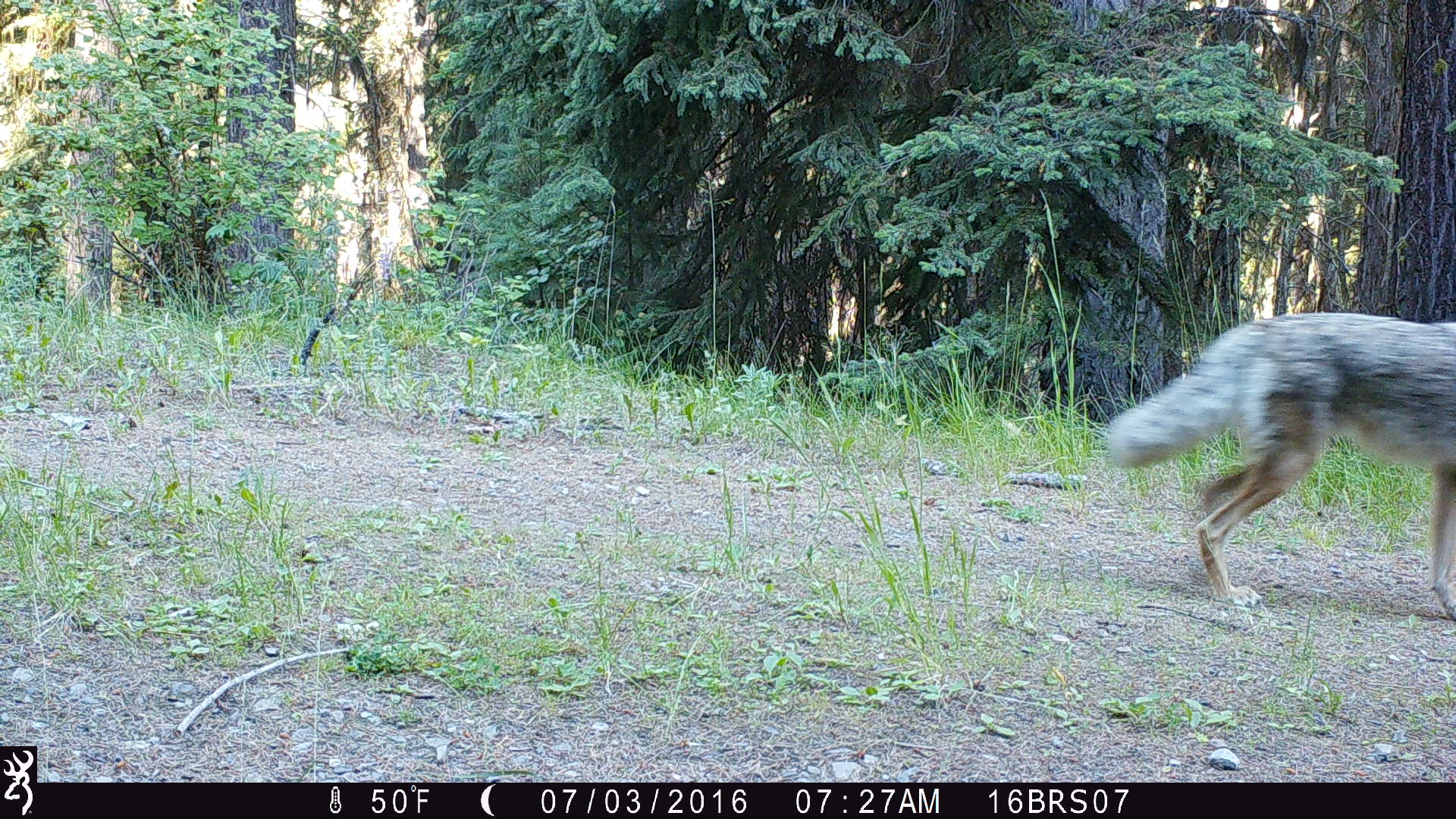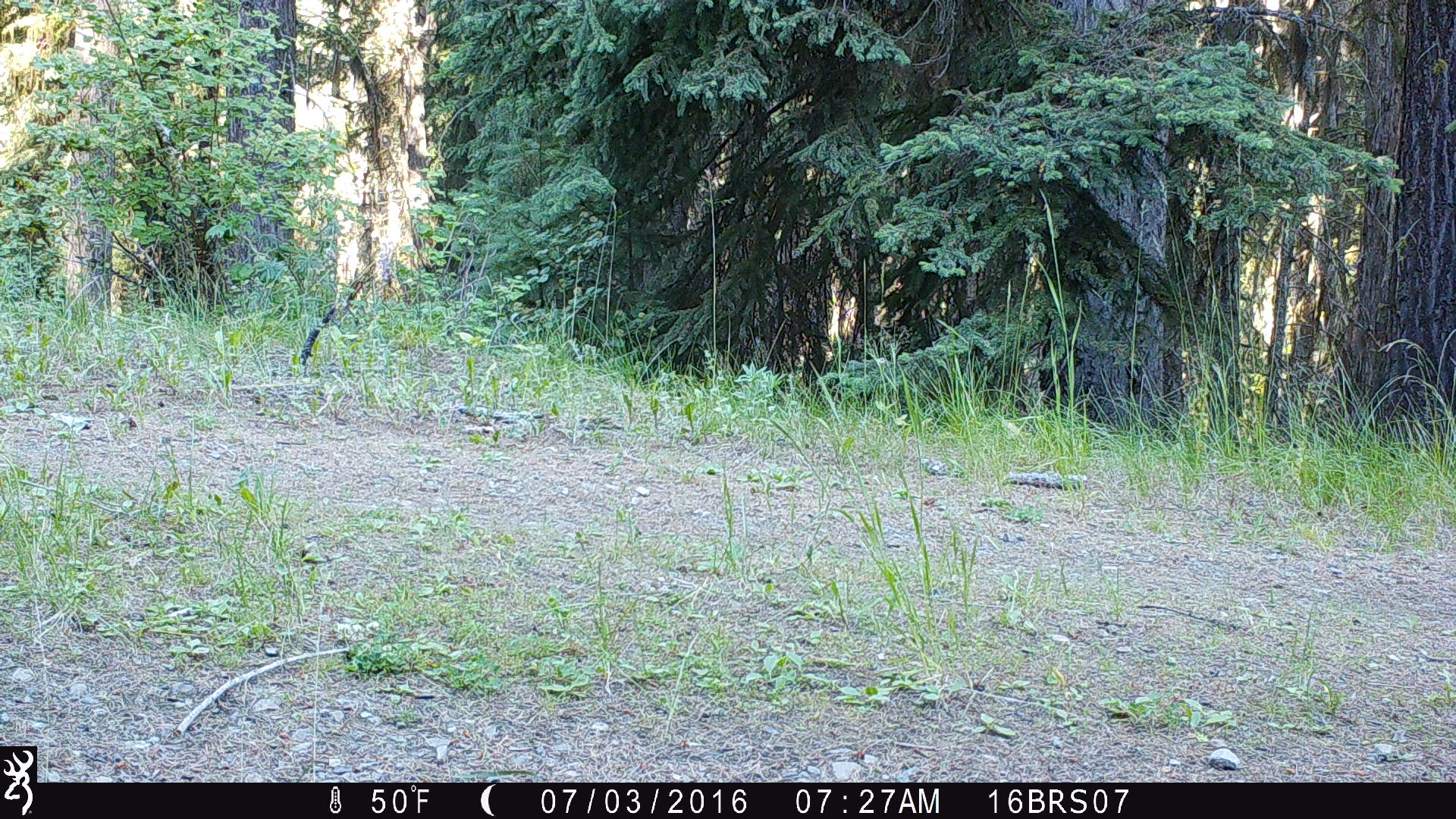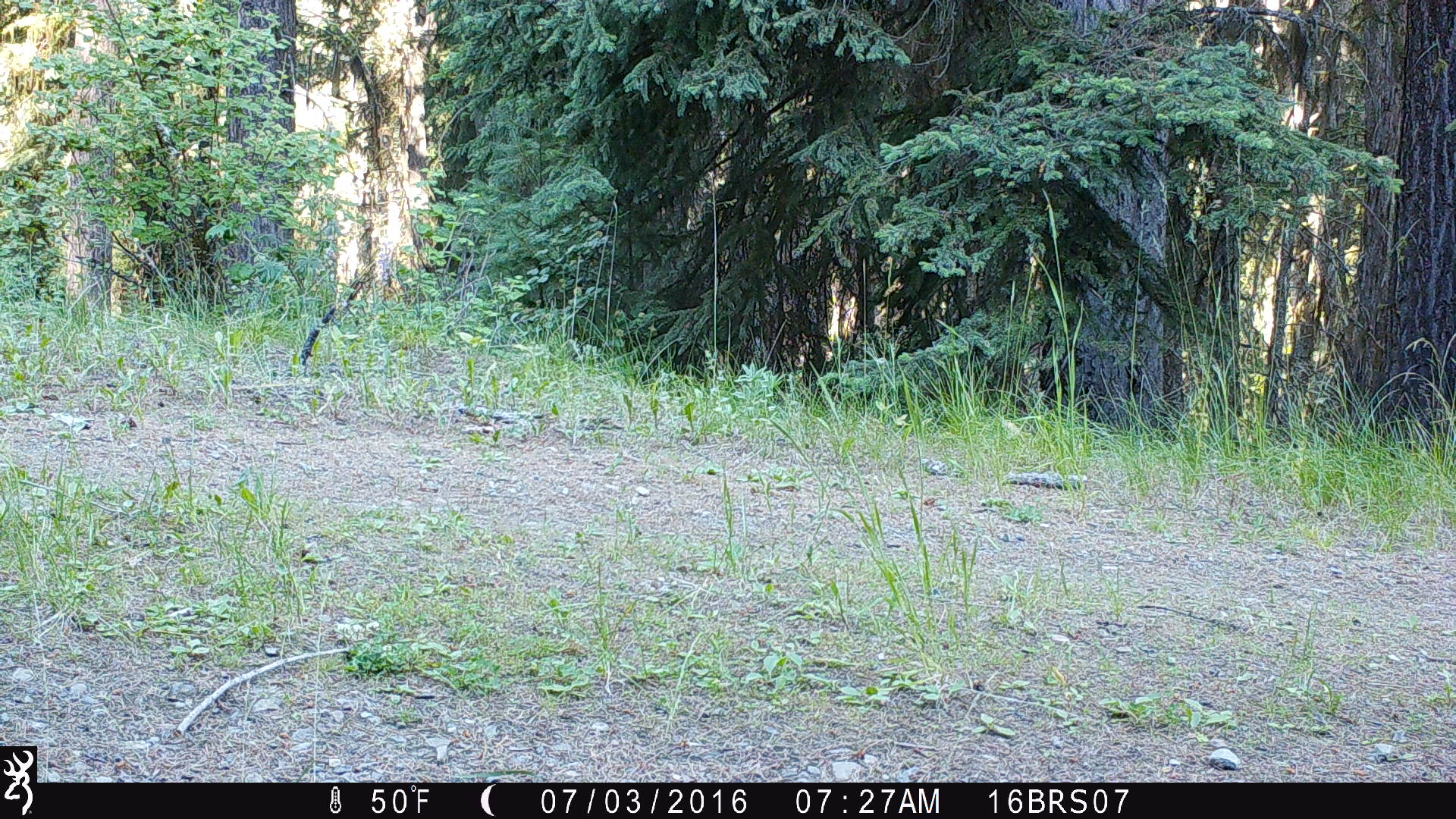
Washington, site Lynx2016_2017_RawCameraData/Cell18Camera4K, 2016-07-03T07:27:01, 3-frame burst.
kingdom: Animalia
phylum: Chordata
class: Mammalia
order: Carnivora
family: Canidae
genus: Canis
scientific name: Canis latrans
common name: coyote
Canis latrans (coyote). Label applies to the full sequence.